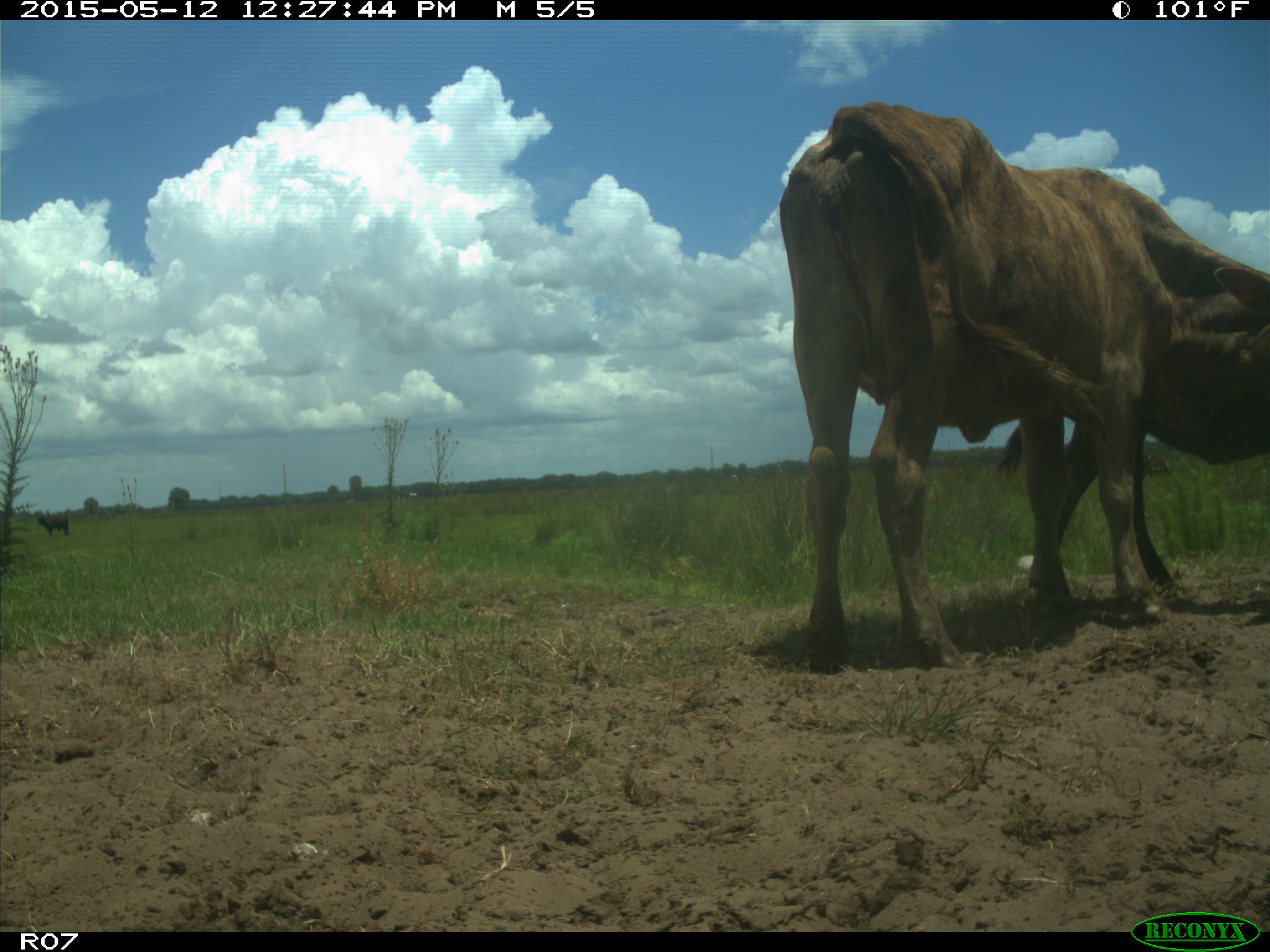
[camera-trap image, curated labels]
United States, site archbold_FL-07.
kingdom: Animalia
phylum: Chordata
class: Mammalia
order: Artiodactyla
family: Bovidae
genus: Bos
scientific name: Bos taurus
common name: domestic cow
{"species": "Bos taurus (domestic cow)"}